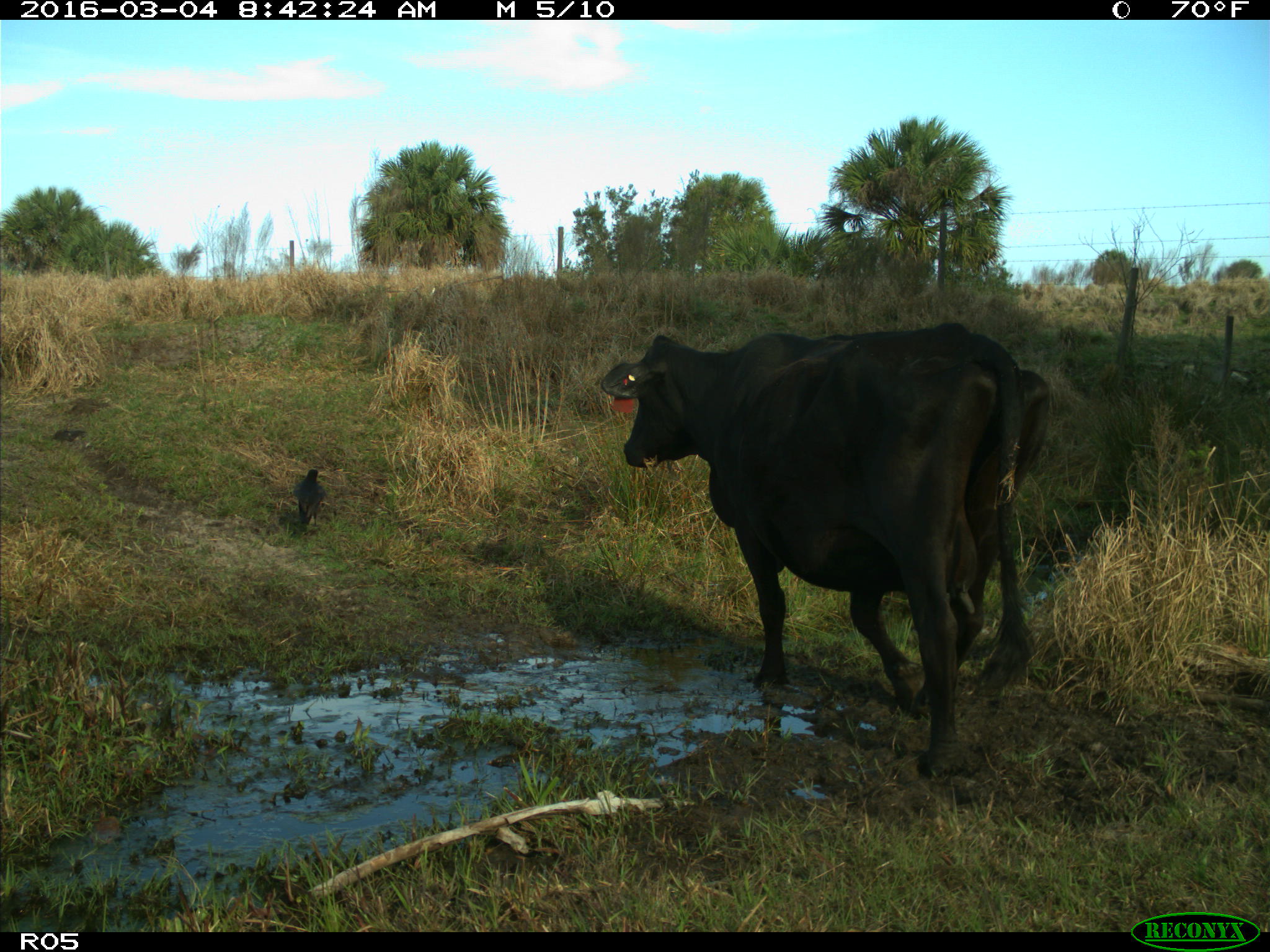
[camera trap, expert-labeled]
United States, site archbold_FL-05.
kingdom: Animalia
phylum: Chordata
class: Mammalia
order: Artiodactyla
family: Bovidae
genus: Bos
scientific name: Bos taurus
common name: domestic cow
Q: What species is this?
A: Bos taurus (domestic cow).